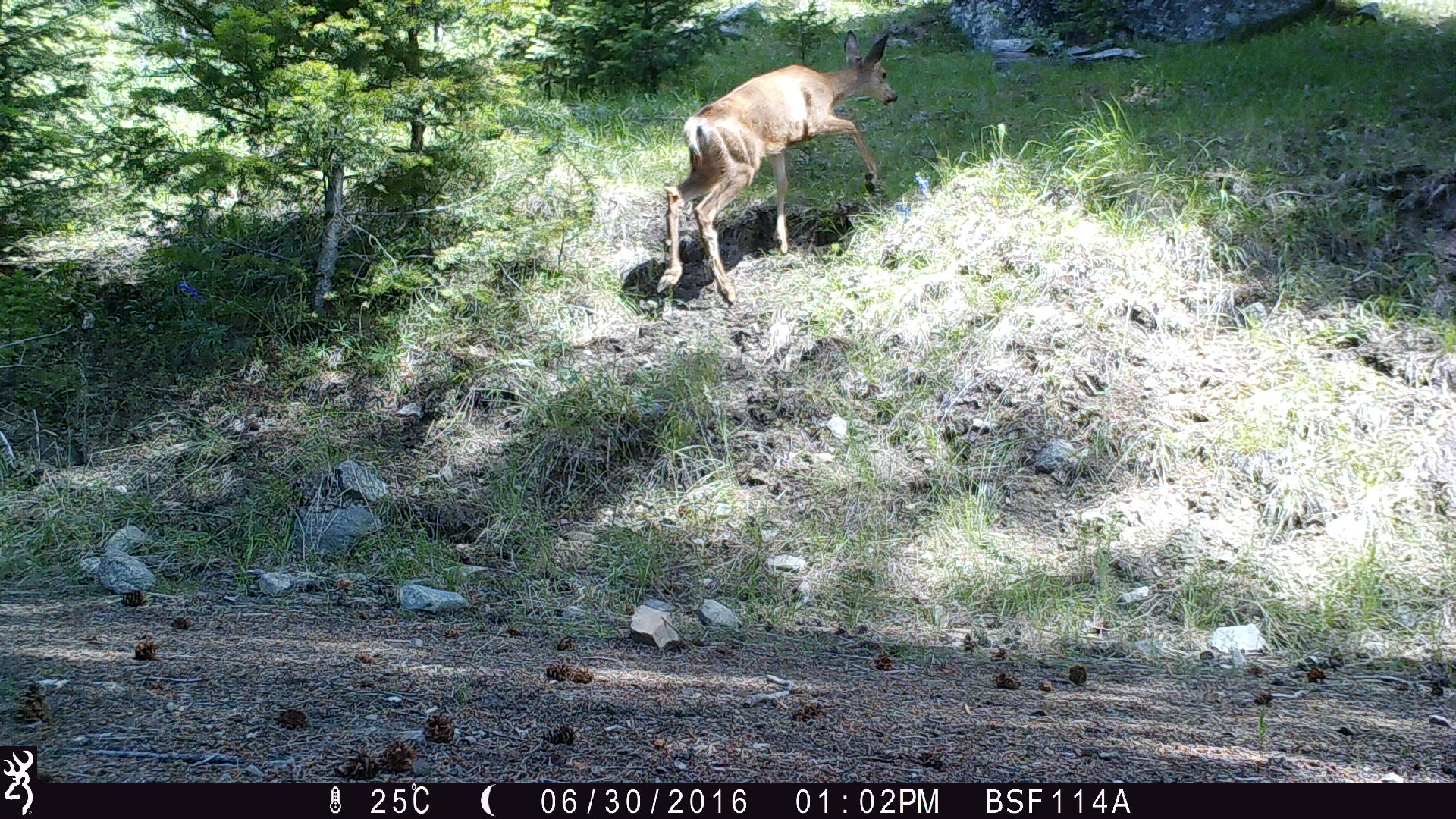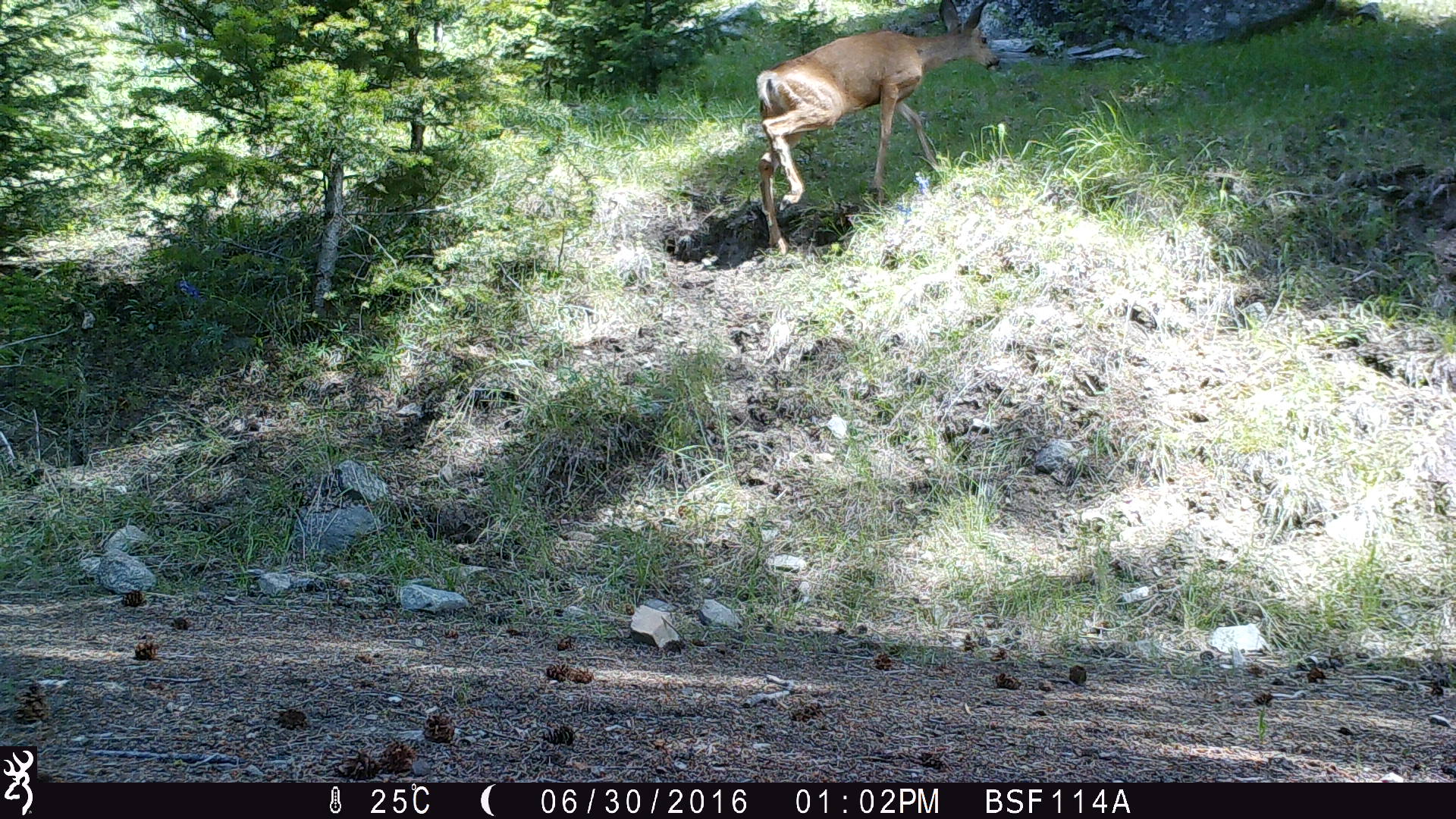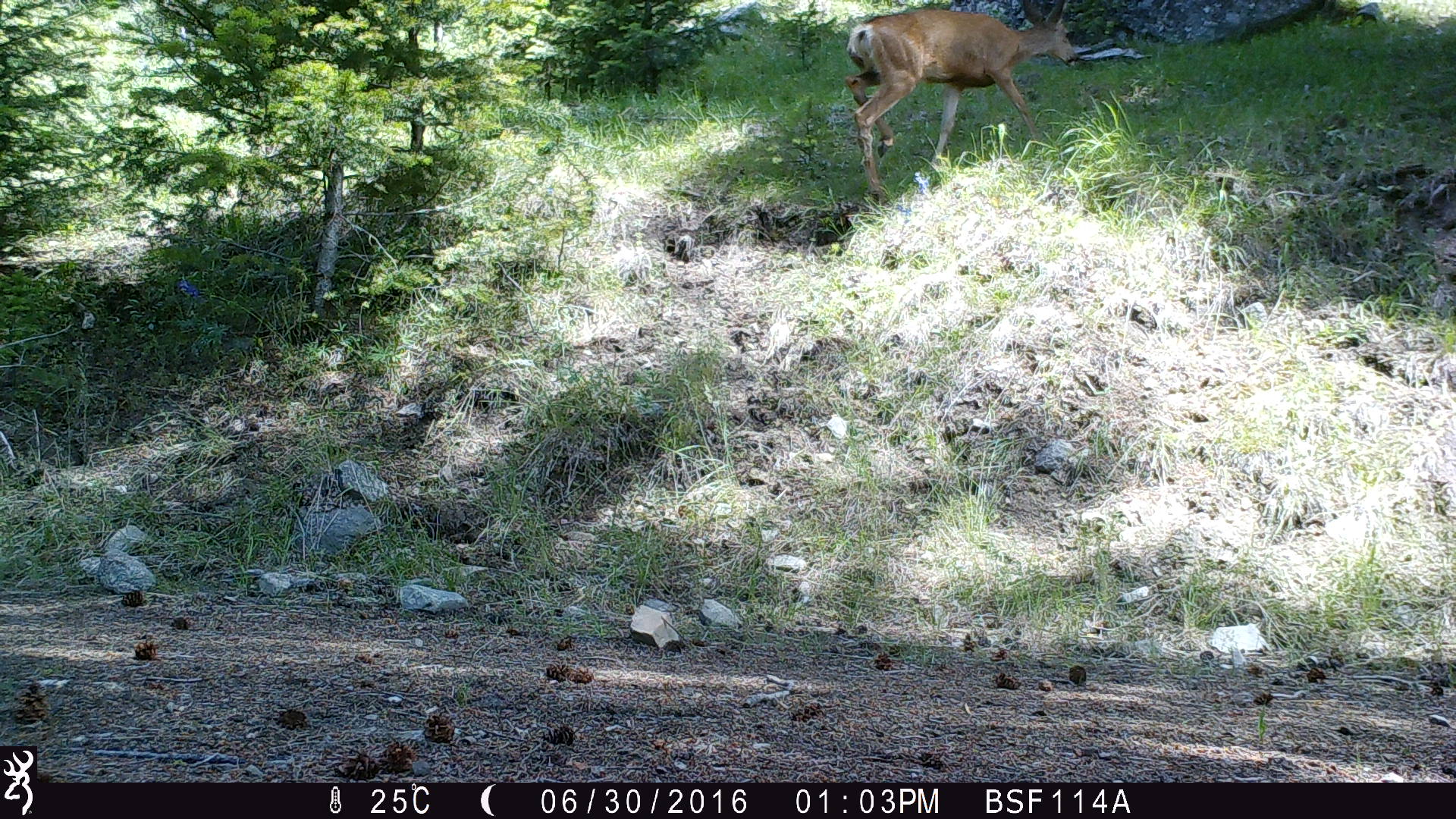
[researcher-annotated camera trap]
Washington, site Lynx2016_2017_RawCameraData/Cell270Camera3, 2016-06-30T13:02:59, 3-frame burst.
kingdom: Animalia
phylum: Chordata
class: Mammalia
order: Artiodactyla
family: Cervidae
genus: Odocoileus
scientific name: Odocoileus hemionus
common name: mule deer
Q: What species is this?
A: Odocoileus hemionus (mule deer).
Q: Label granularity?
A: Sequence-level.